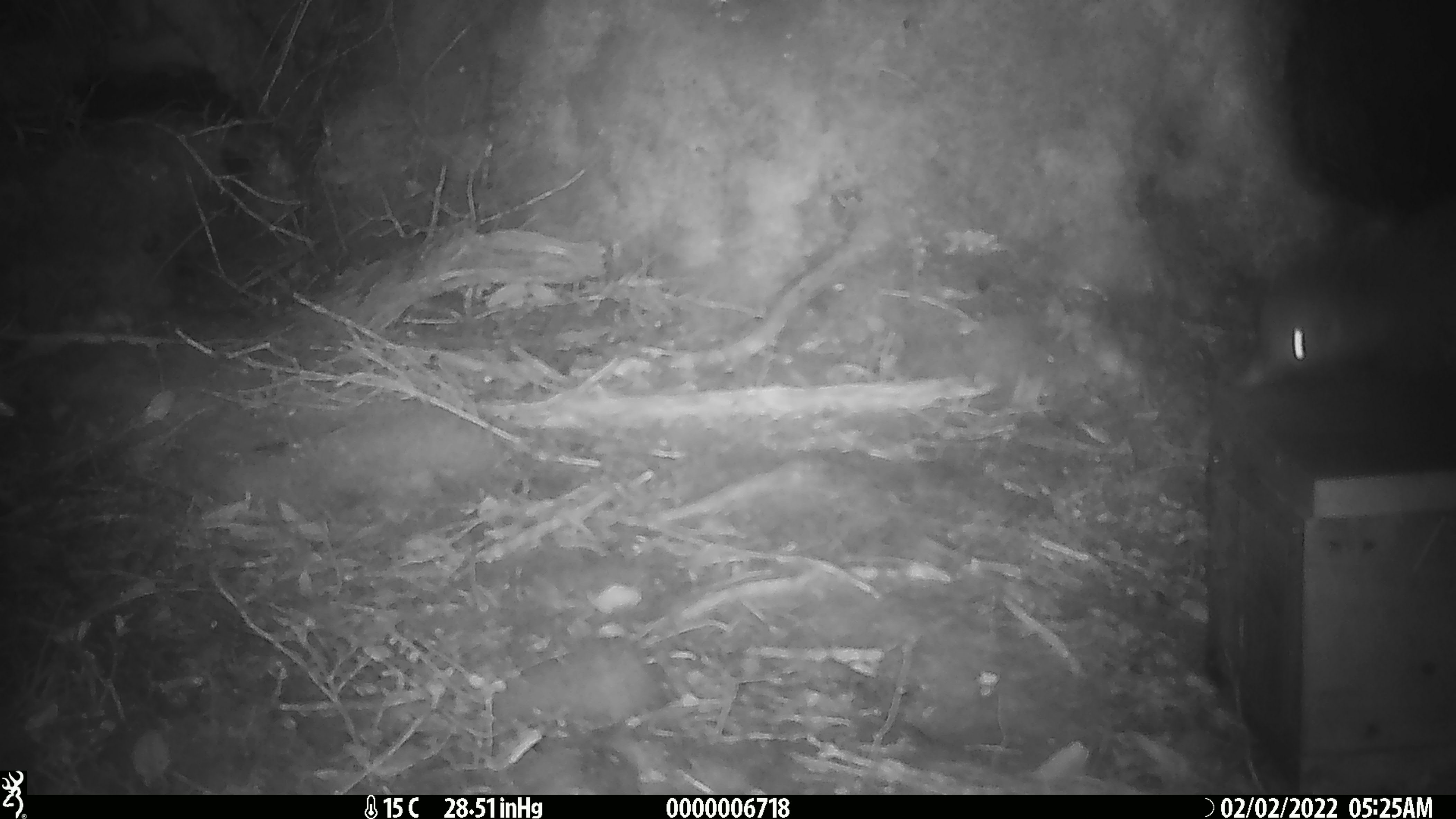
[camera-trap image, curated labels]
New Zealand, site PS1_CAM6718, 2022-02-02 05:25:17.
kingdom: Animalia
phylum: Chordata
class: Aves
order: Apterygiformes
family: Apterygidae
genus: Apteryx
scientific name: Apteryx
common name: kiwi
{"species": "kiwi (Apteryx)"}